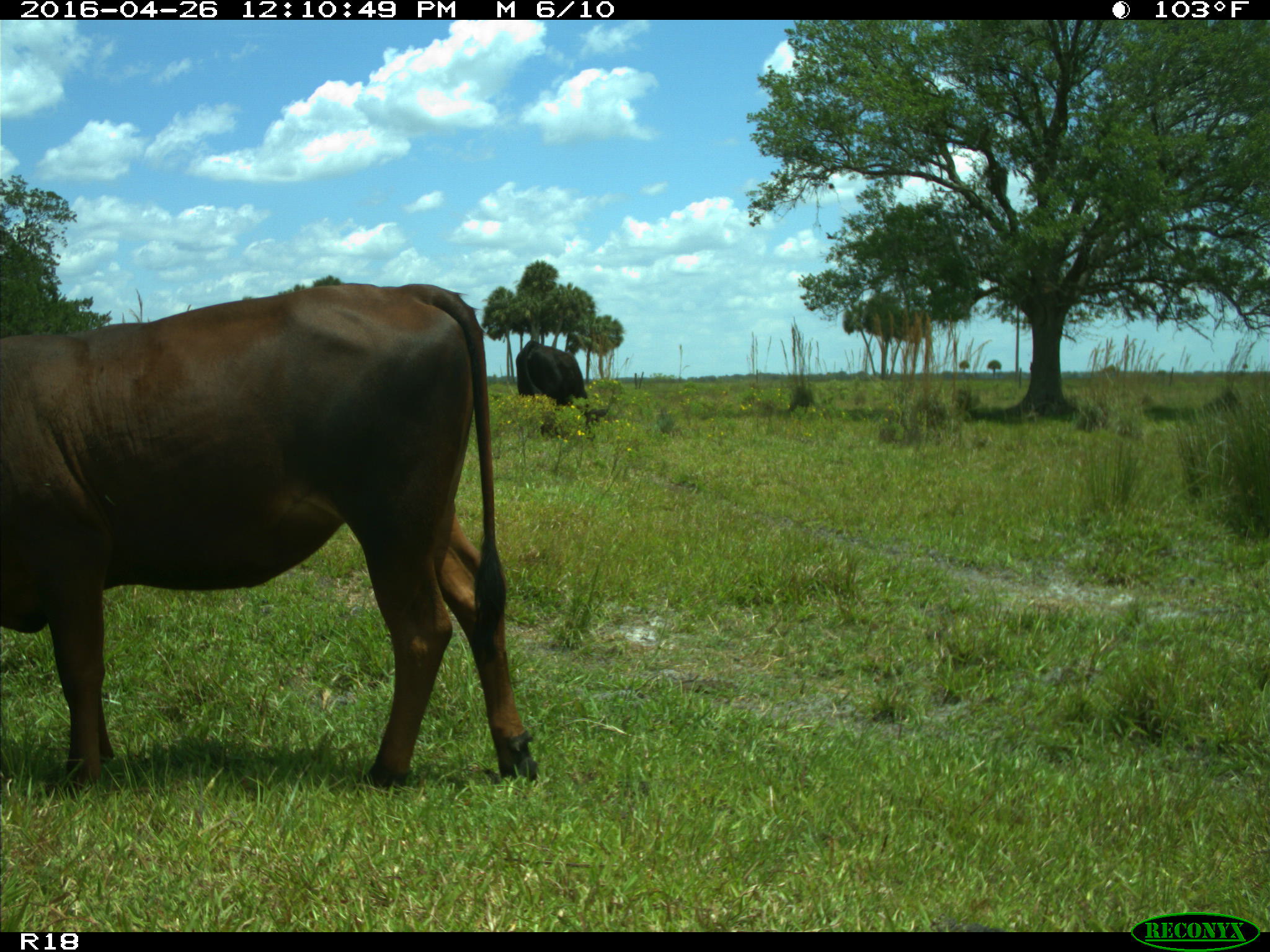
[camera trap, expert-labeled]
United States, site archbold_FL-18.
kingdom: Animalia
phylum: Chordata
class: Mammalia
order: Artiodactyla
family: Bovidae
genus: Bos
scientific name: Bos taurus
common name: domestic cow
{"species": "Bos taurus (domestic cow)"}